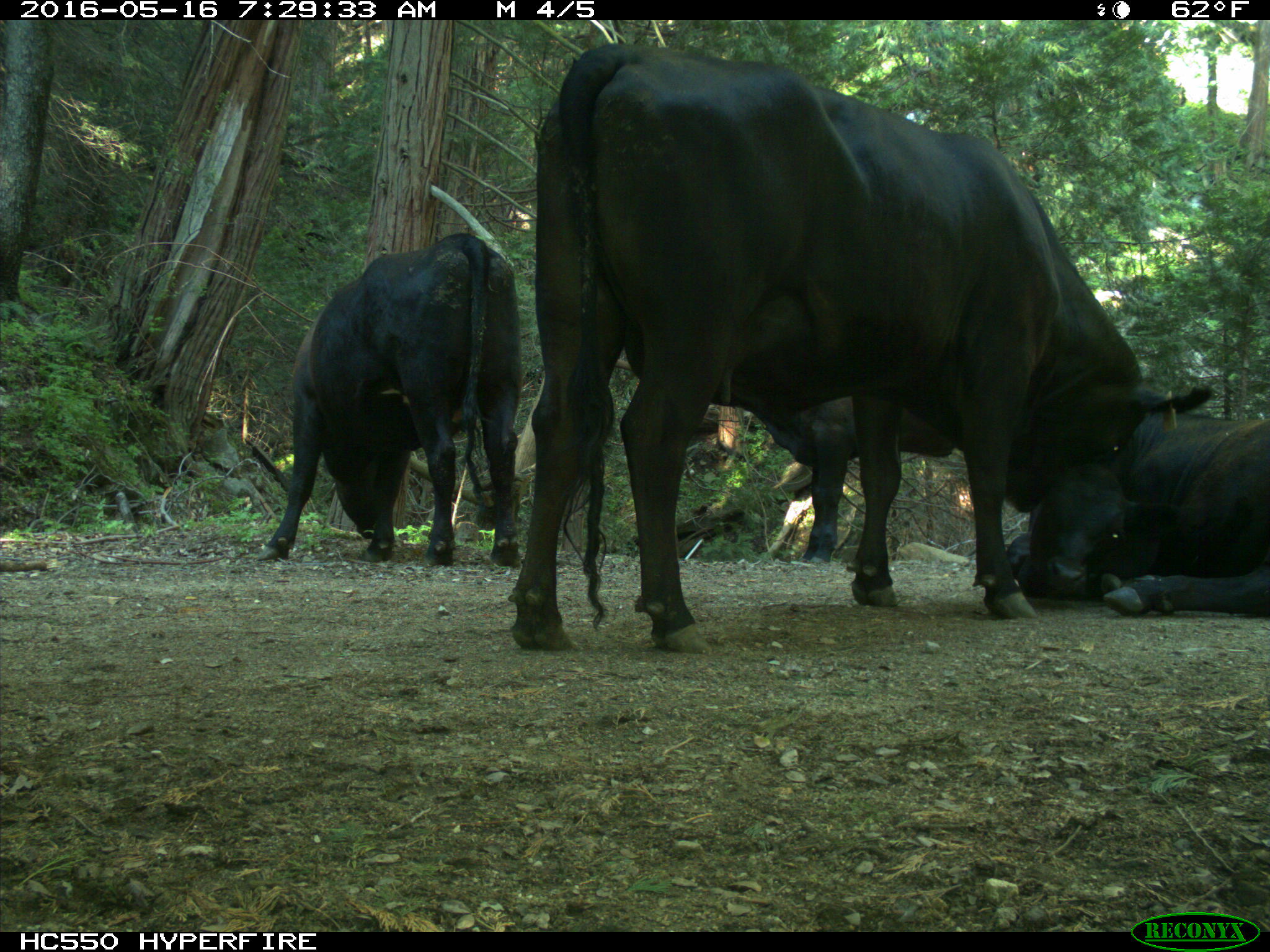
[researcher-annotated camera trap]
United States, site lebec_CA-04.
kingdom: Animalia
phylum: Chordata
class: Mammalia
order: Artiodactyla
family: Bovidae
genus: Bos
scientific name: Bos taurus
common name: domestic cow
Bos taurus (domestic cow).